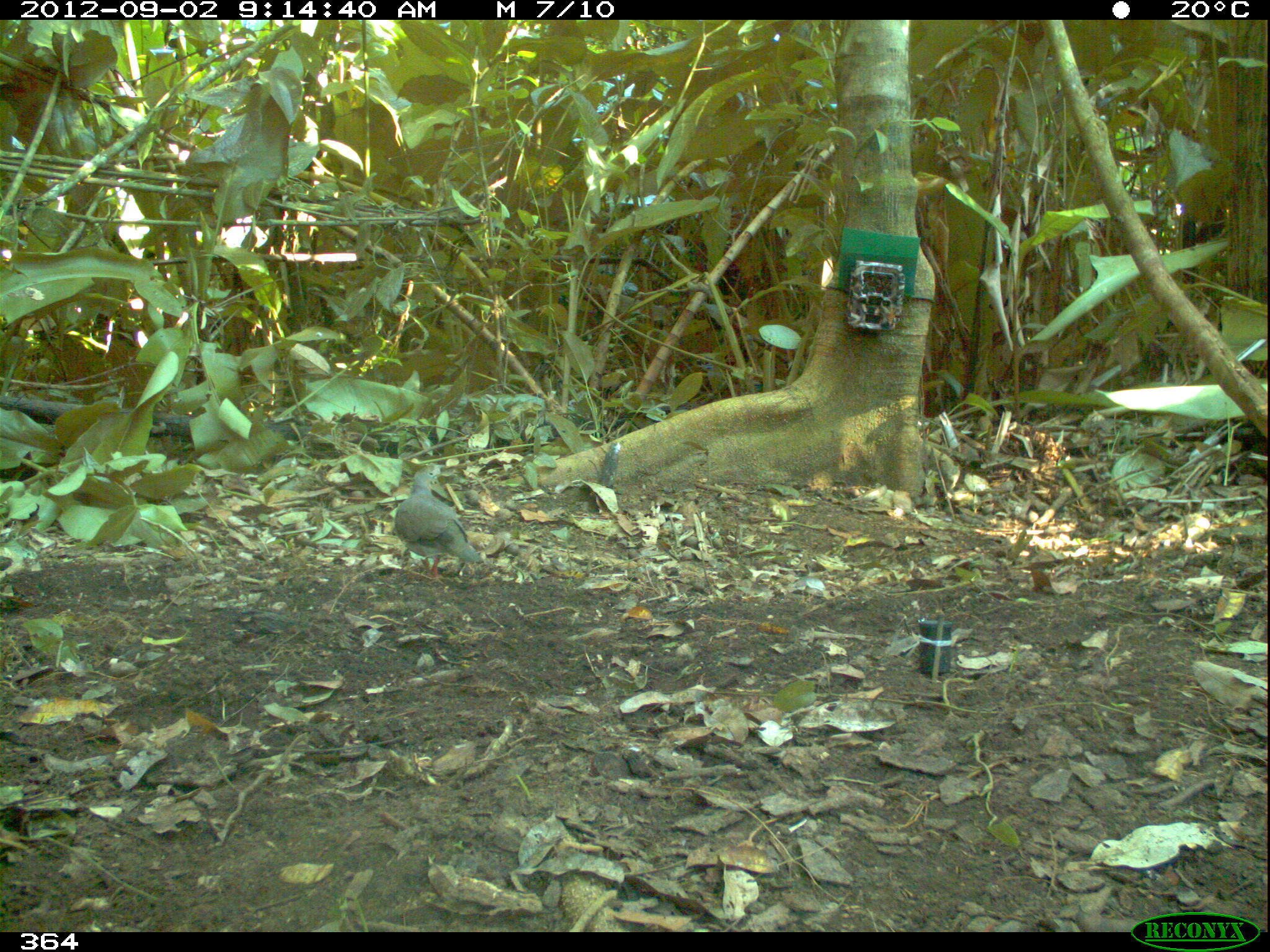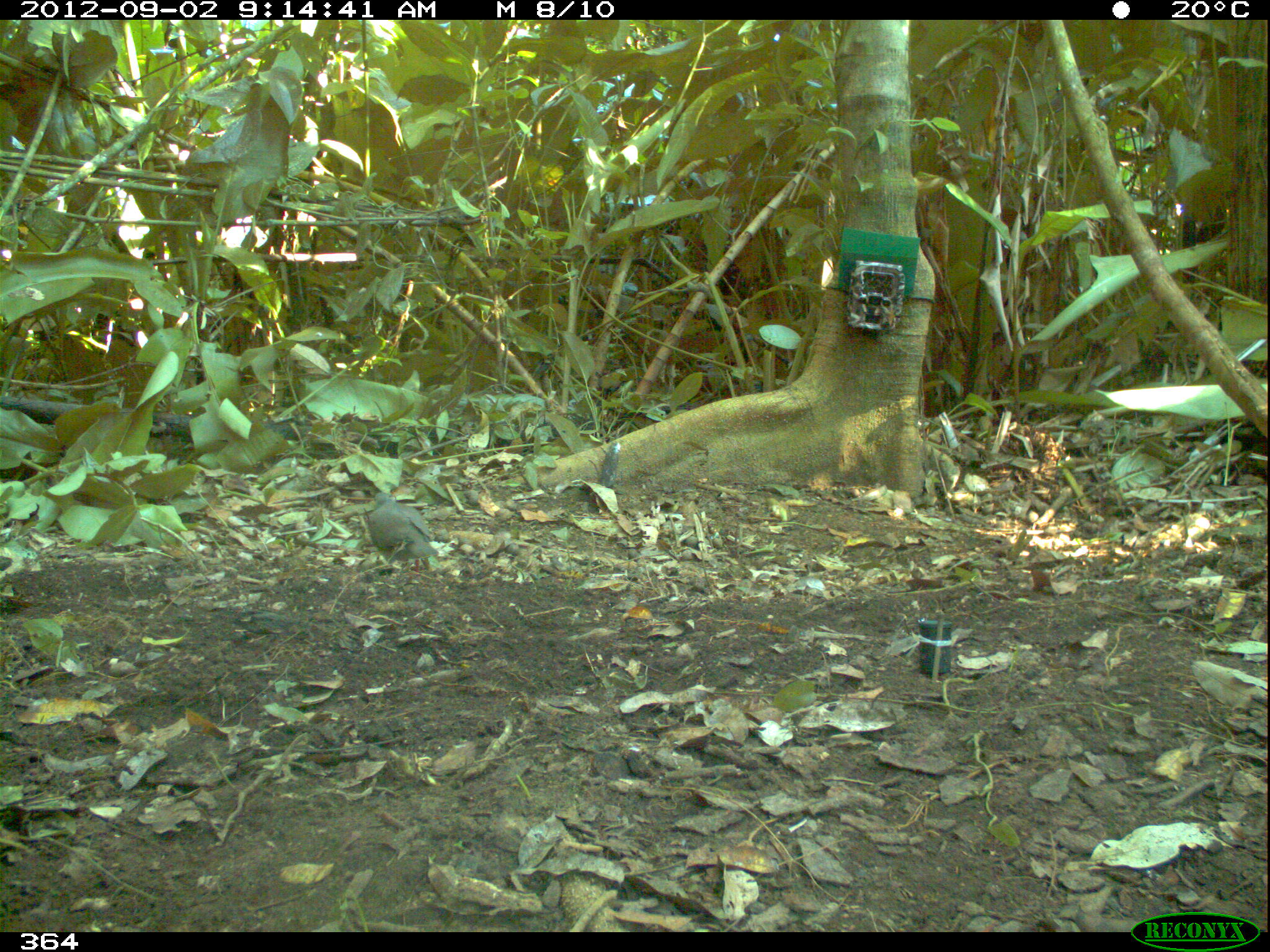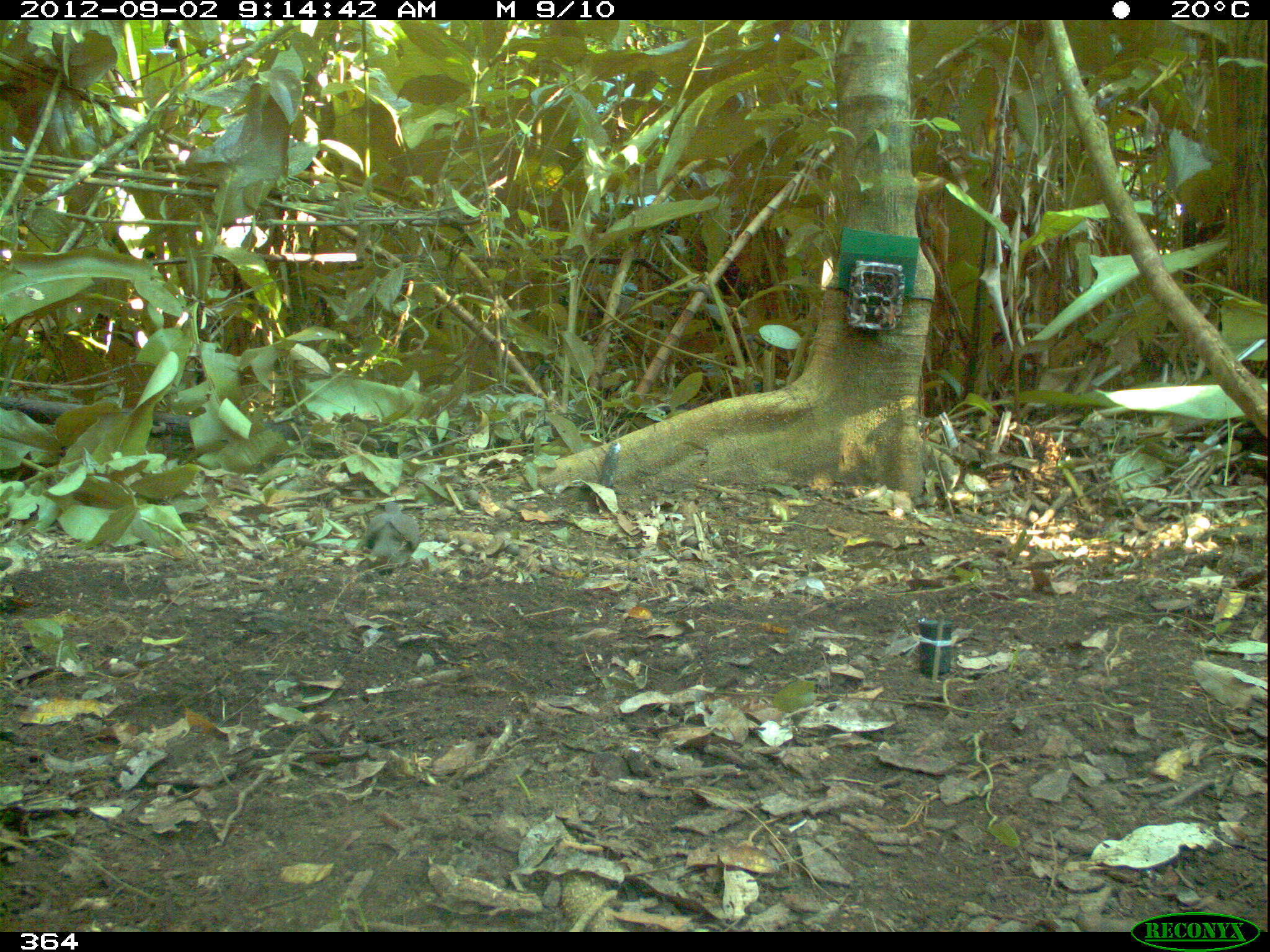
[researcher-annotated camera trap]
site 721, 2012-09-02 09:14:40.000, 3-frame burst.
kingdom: Animalia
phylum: Chordata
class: Aves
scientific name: Aves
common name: bird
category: unknown bird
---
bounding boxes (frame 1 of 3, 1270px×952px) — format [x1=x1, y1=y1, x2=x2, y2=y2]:
unknown bird: [x1=395, y1=471, x2=479, y2=585]